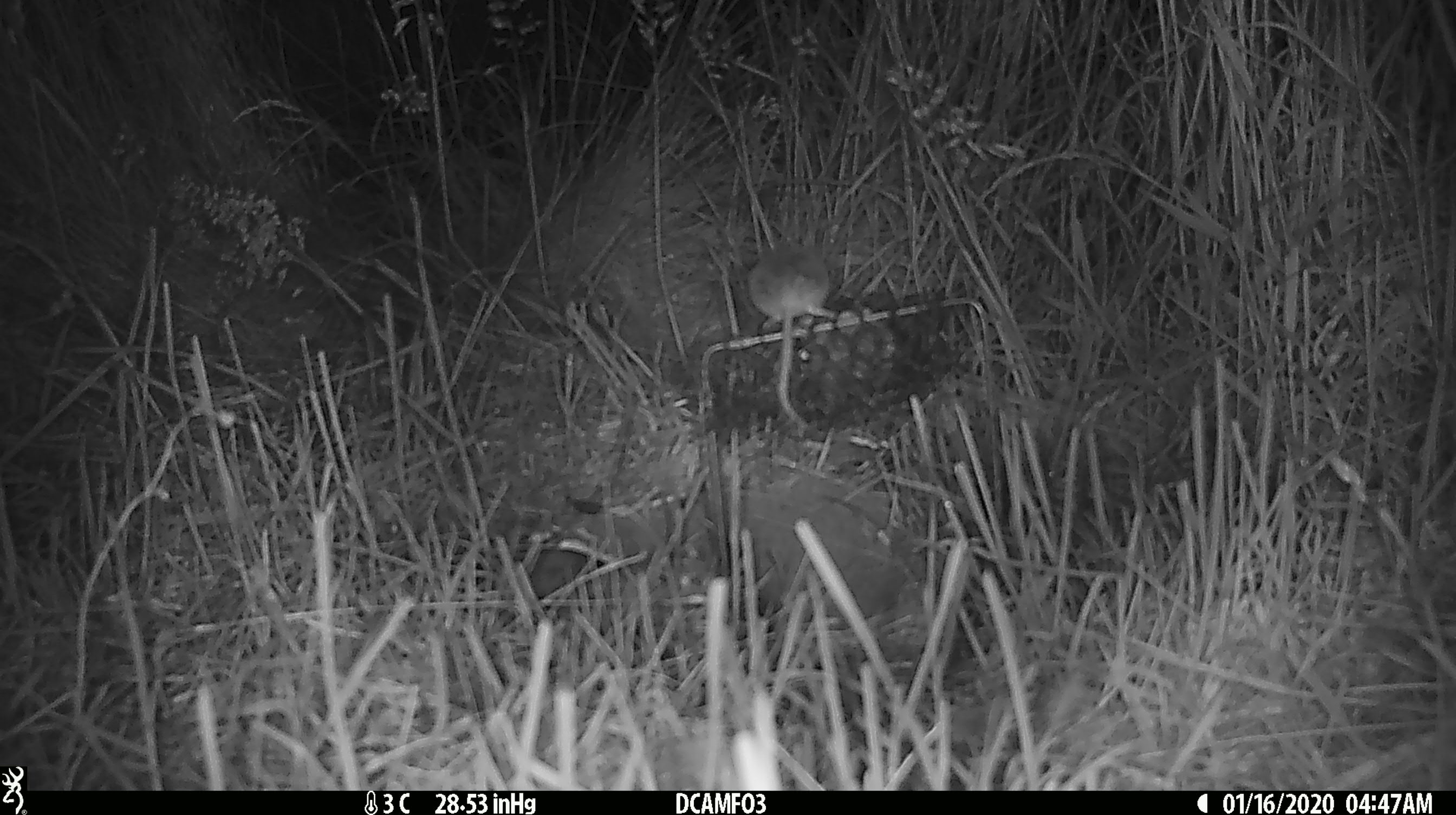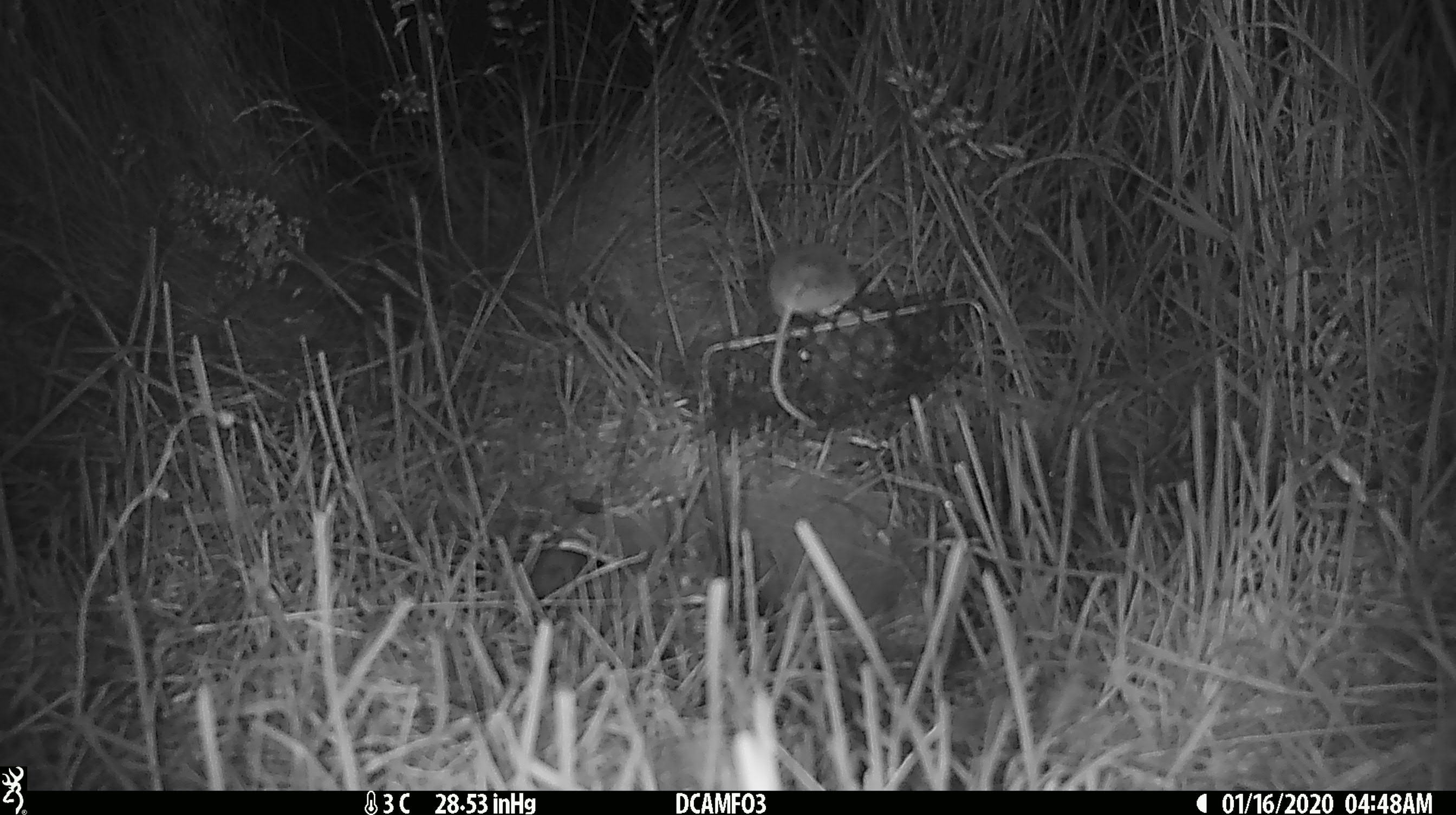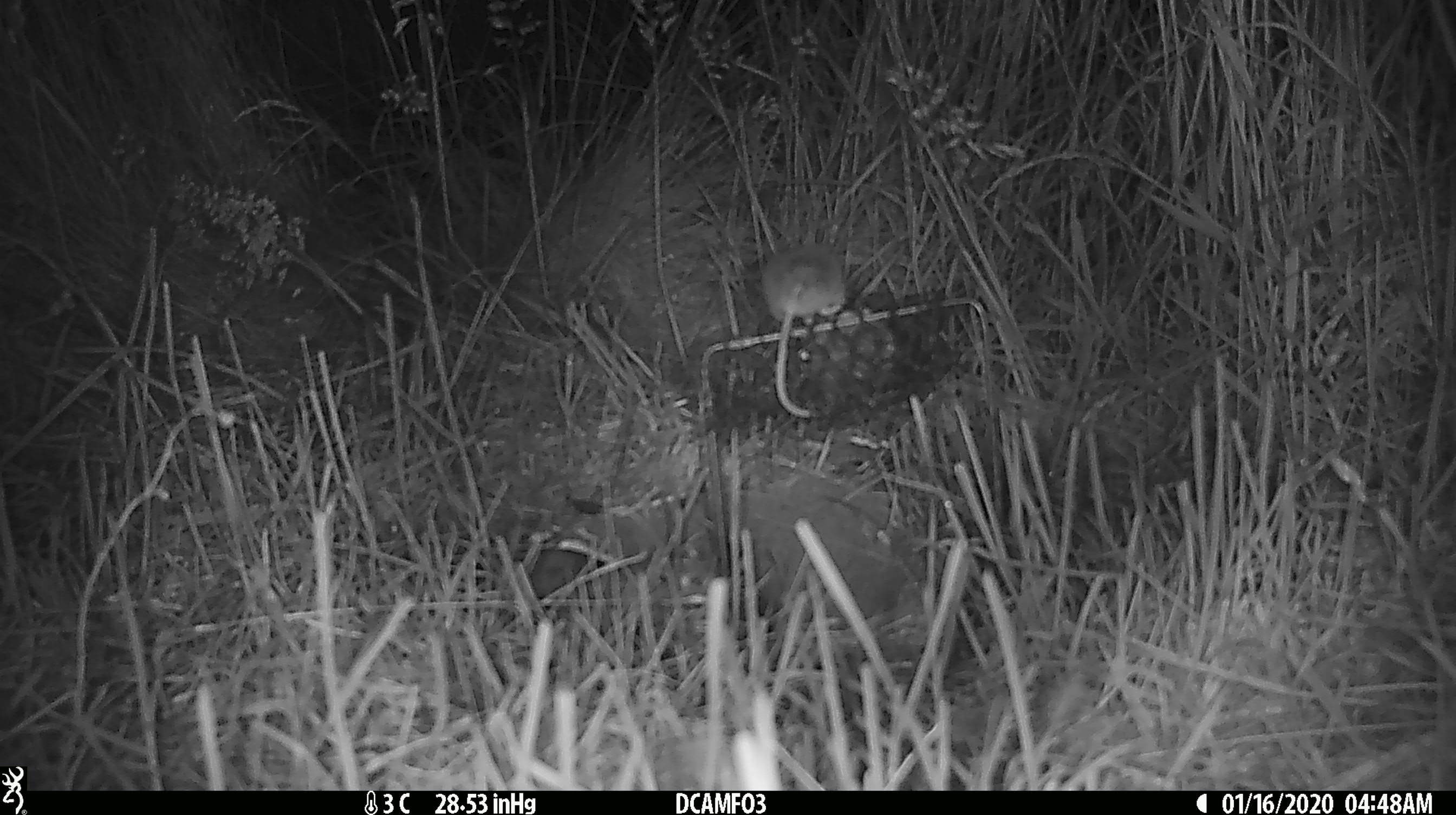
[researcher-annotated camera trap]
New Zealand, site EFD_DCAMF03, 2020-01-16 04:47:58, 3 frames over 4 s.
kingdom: Animalia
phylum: Chordata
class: Mammalia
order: Rodentia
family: Muridae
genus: Mus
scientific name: Mus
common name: mouse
Mouse (Mus).